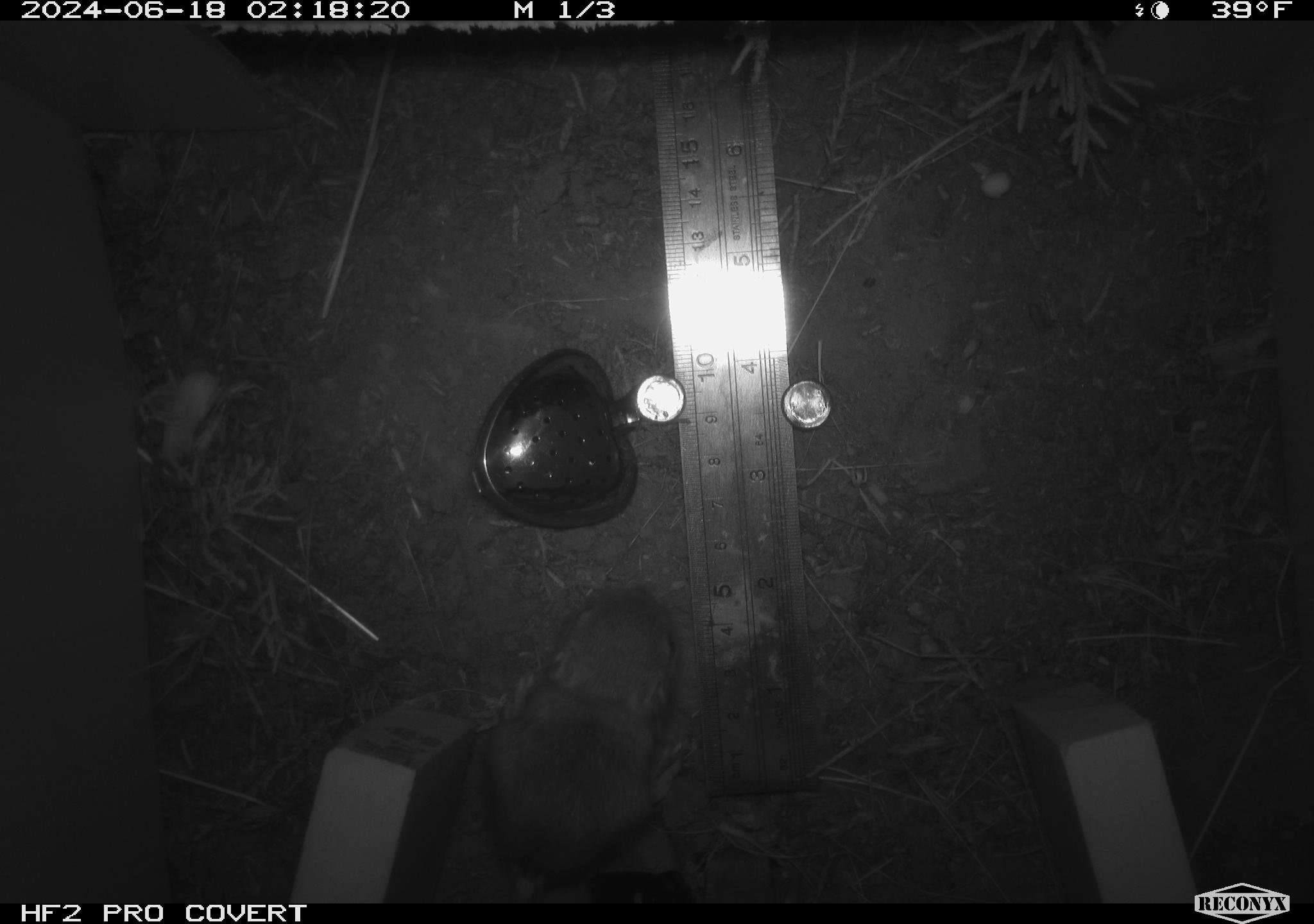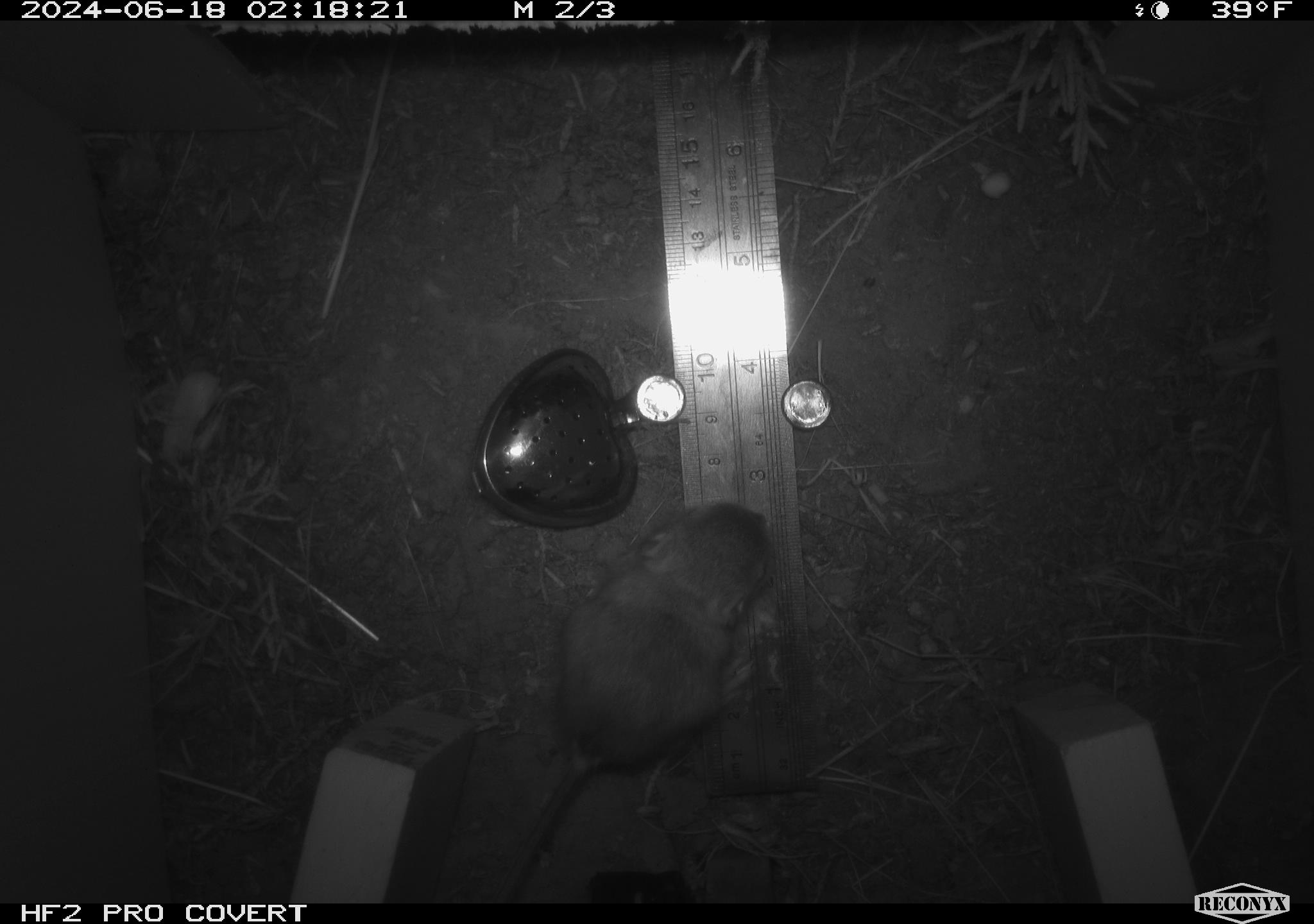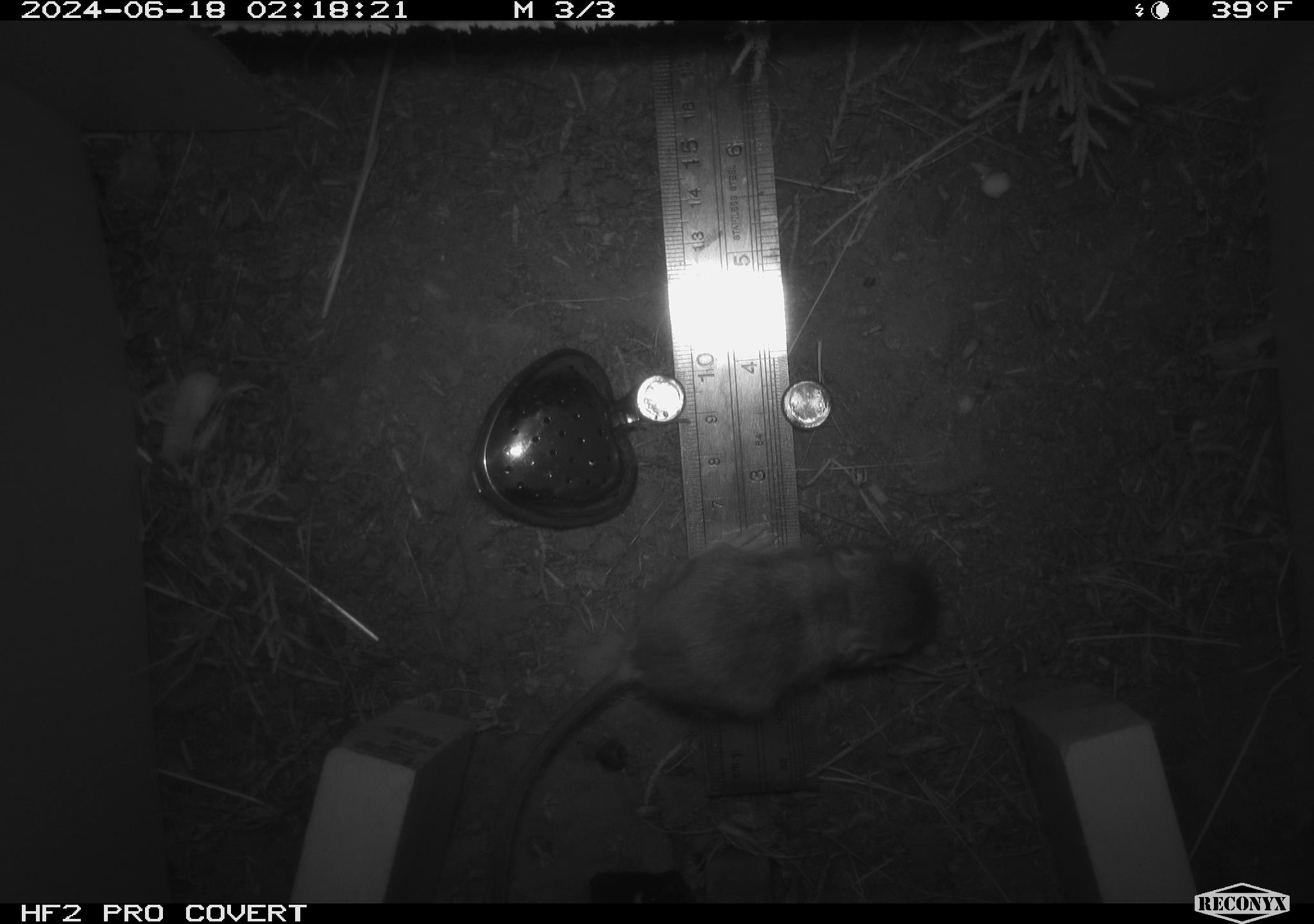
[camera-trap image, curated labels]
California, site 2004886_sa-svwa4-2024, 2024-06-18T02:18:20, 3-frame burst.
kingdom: Animalia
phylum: Chordata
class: Mammalia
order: Rodentia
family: Heteromyidae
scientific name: Heteromyidae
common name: kangaroo rats and pocket mice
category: heteromyidae family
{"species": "heteromyidae family (kangaroo rats and pocket mice) (Heteromyidae)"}